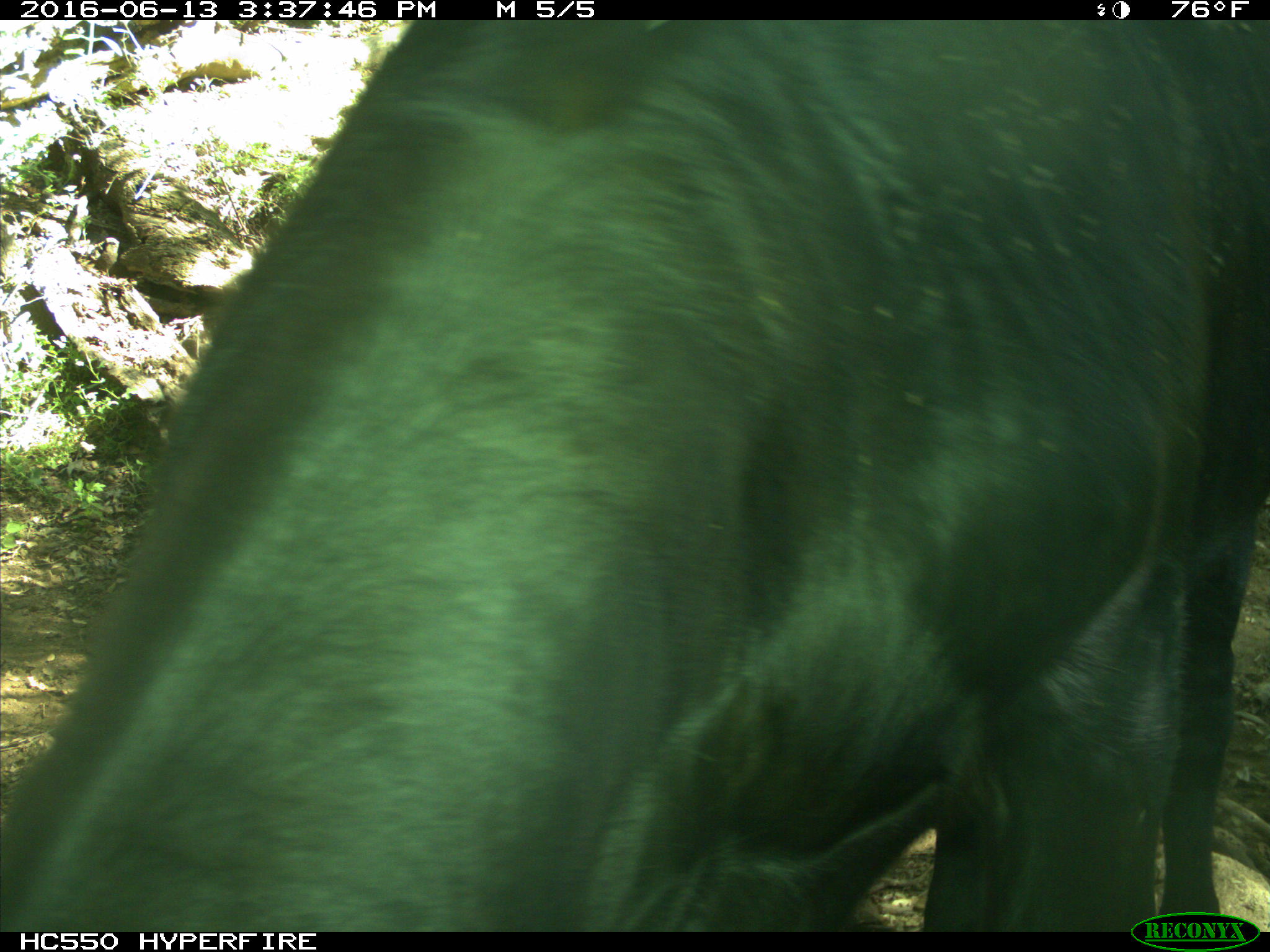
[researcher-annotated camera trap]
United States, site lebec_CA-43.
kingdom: Animalia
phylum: Chordata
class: Mammalia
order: Artiodactyla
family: Bovidae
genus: Bos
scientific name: Bos taurus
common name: domestic cow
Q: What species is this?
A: Bos taurus (domestic cow).